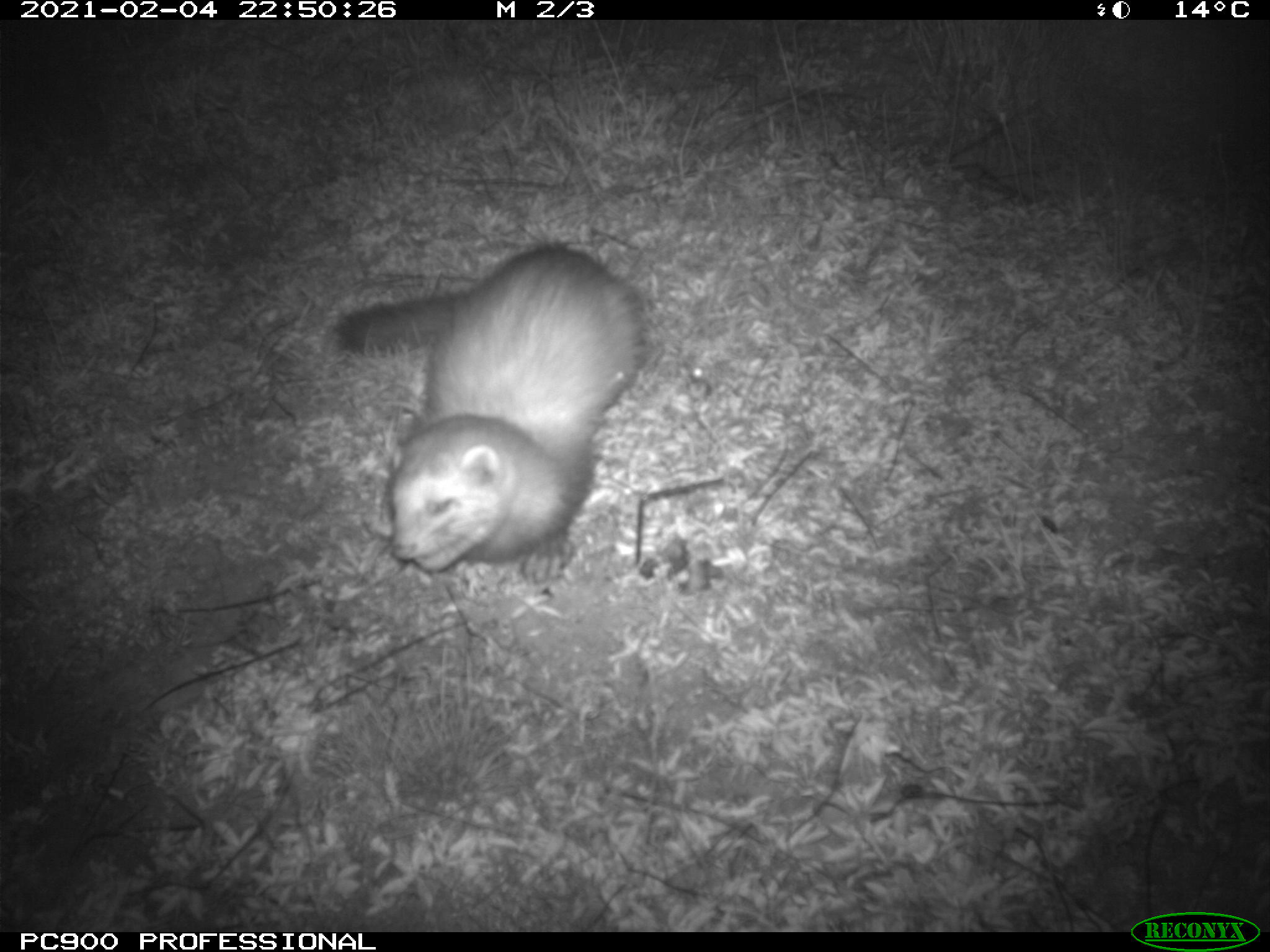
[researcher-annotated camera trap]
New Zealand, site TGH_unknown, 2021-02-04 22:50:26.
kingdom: Animalia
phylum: Chordata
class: Mammalia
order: Carnivora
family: Mustelidae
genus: Mustela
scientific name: Mustela furo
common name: ferret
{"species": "ferret (Mustela furo)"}